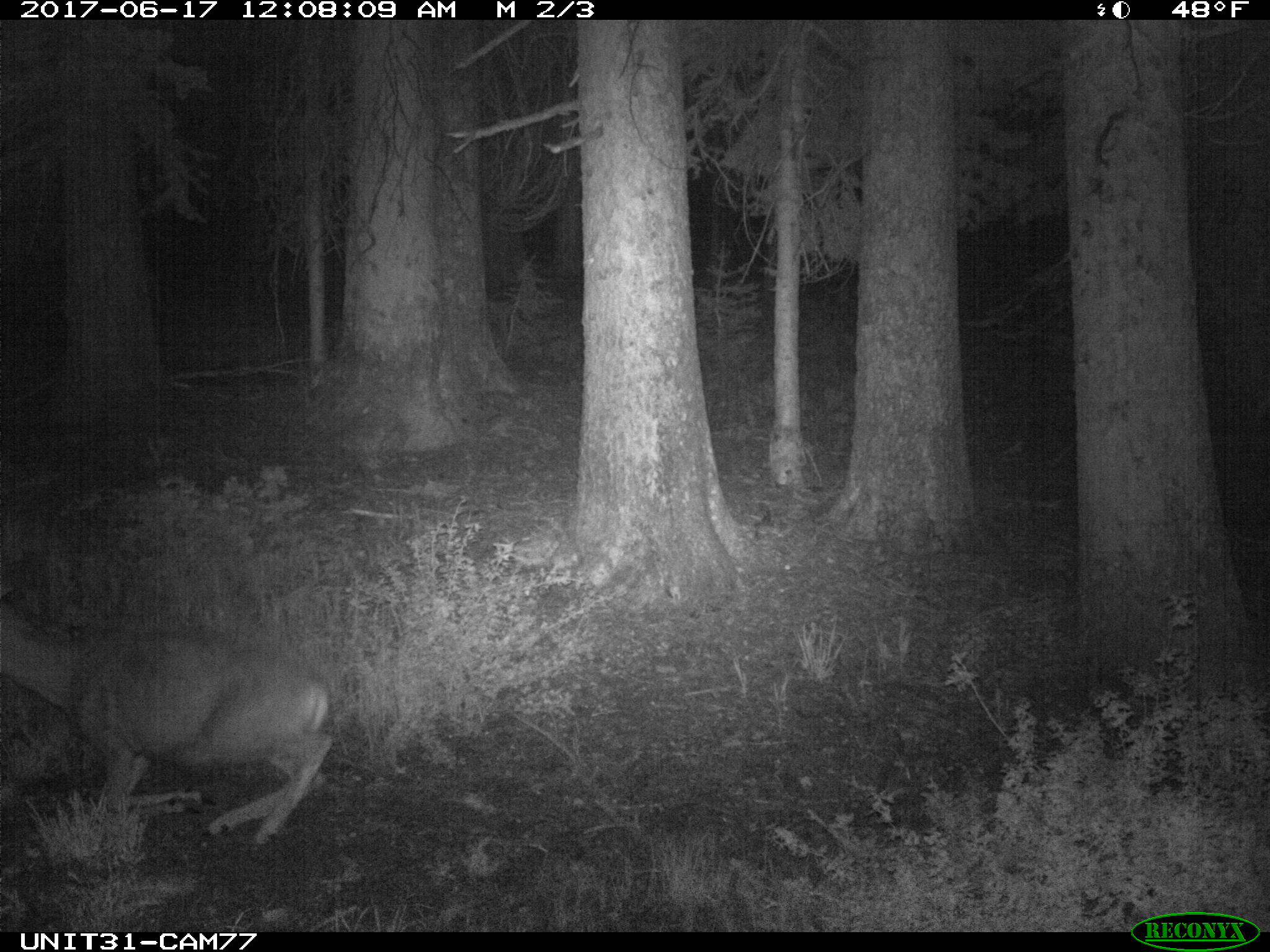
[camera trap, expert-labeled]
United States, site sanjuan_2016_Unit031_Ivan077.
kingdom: Animalia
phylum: Chordata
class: Mammalia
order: Artiodactyla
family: Cervidae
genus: Odocoileus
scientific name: Odocoileus hemionus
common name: mule deer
Odocoileus hemionus (mule deer).